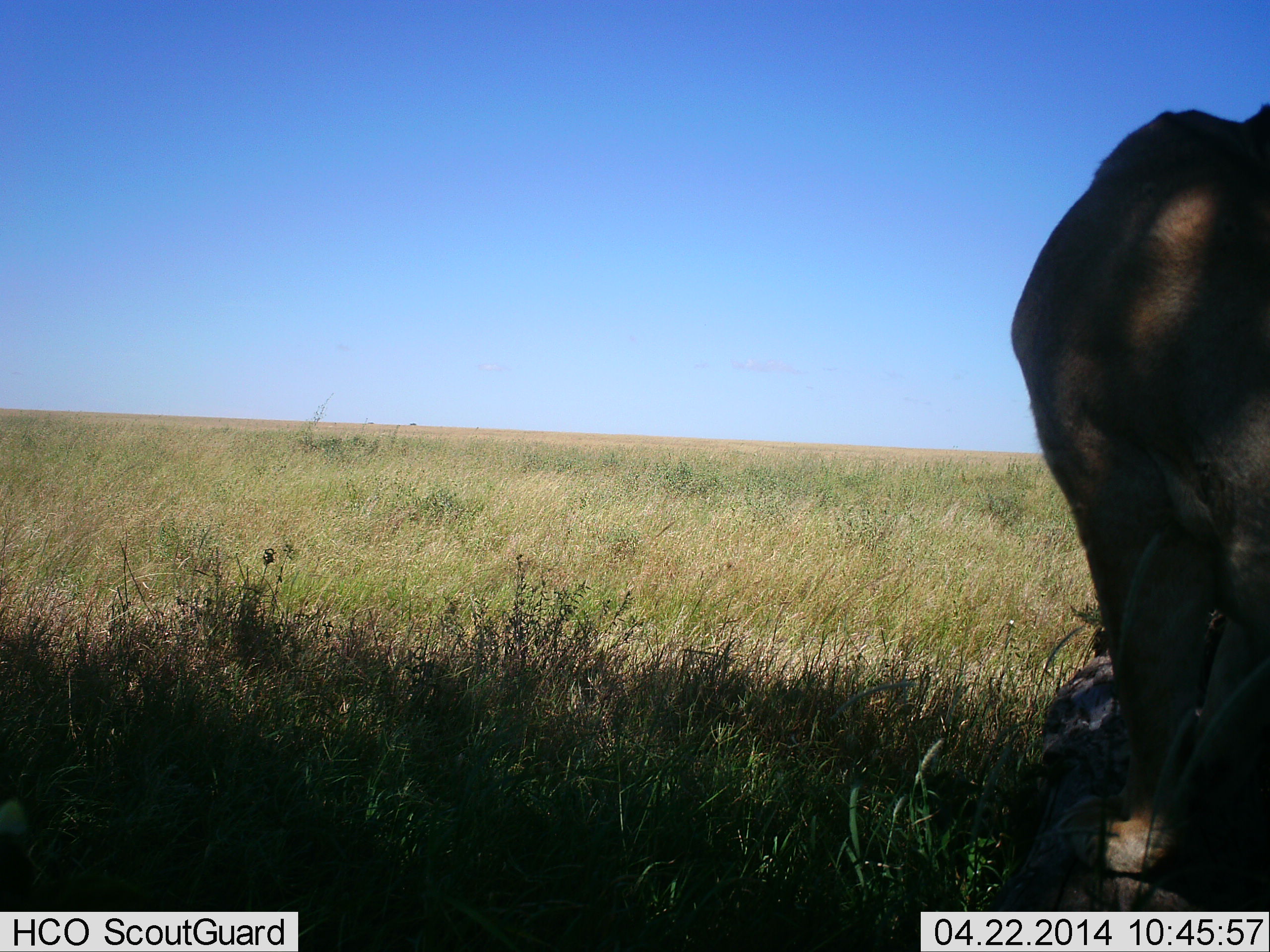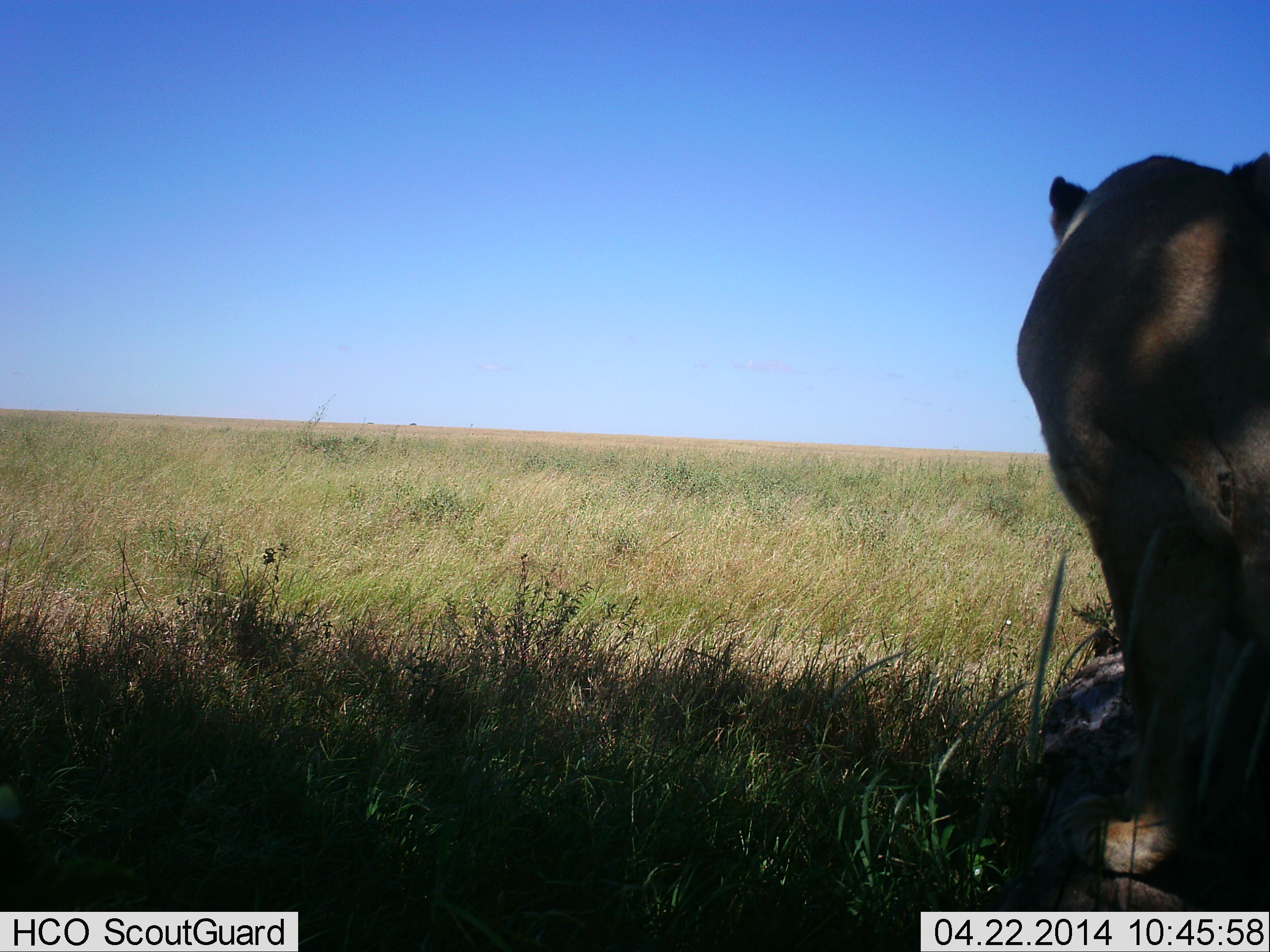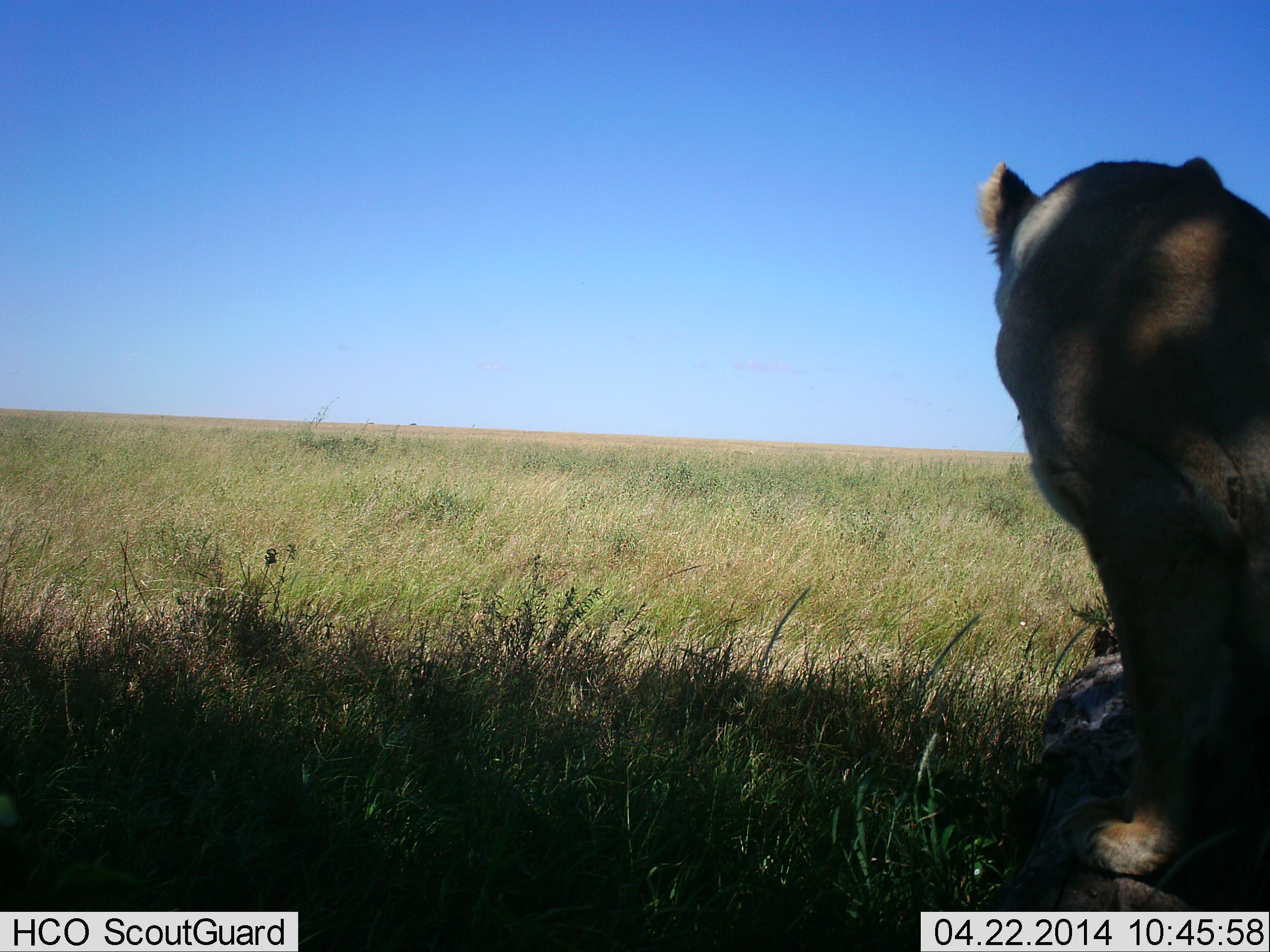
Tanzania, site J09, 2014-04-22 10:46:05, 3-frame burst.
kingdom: Animalia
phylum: Chordata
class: Mammalia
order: Carnivora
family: Felidae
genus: Panthera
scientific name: Panthera leo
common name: lion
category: lionfemale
Lionfemale (lion) (Panthera leo), count 1. Behavior (volunteer vote fractions): standing 60%, resting 40%, moving 0%, interacting 10%. Young present (vote fraction): 0%. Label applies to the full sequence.